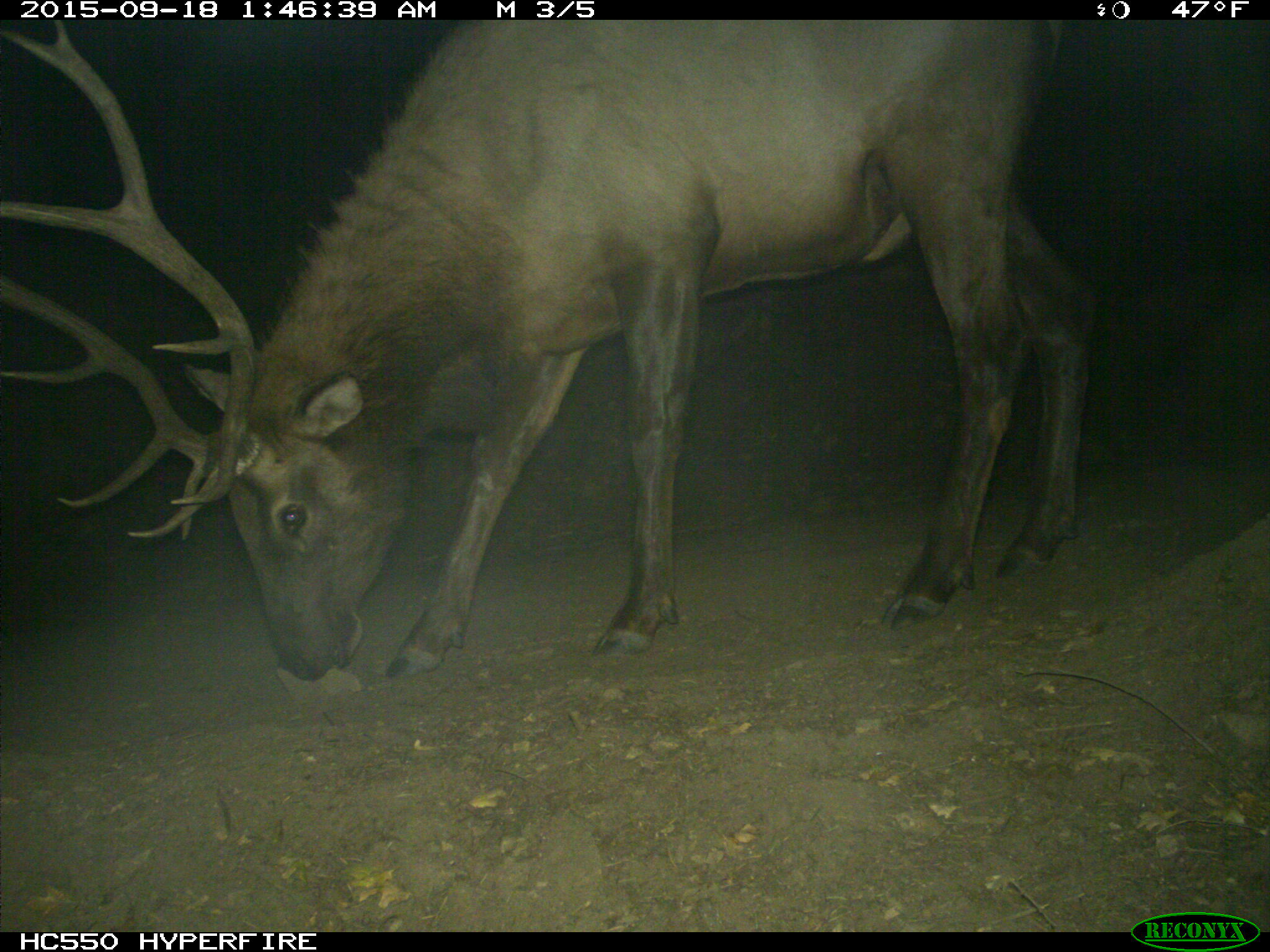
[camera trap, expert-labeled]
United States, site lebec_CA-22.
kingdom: Animalia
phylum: Chordata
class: Mammalia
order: Artiodactyla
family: Cervidae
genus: Cervus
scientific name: Cervus canadensis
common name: elk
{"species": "Cervus canadensis (elk)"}